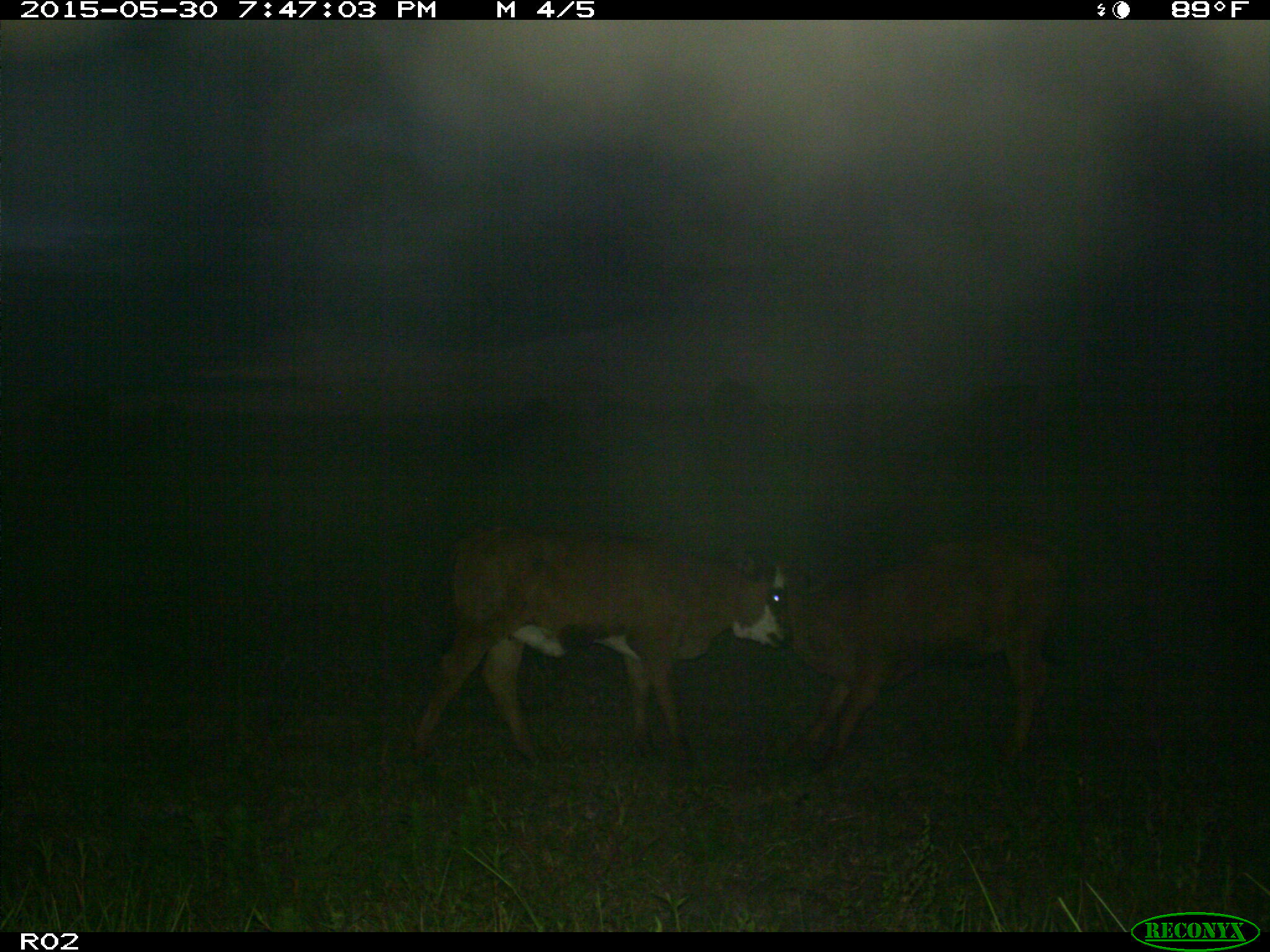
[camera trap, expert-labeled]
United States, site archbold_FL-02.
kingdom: Animalia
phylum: Chordata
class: Mammalia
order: Artiodactyla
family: Bovidae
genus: Bos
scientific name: Bos taurus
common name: domestic cow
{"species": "Bos taurus (domestic cow)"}